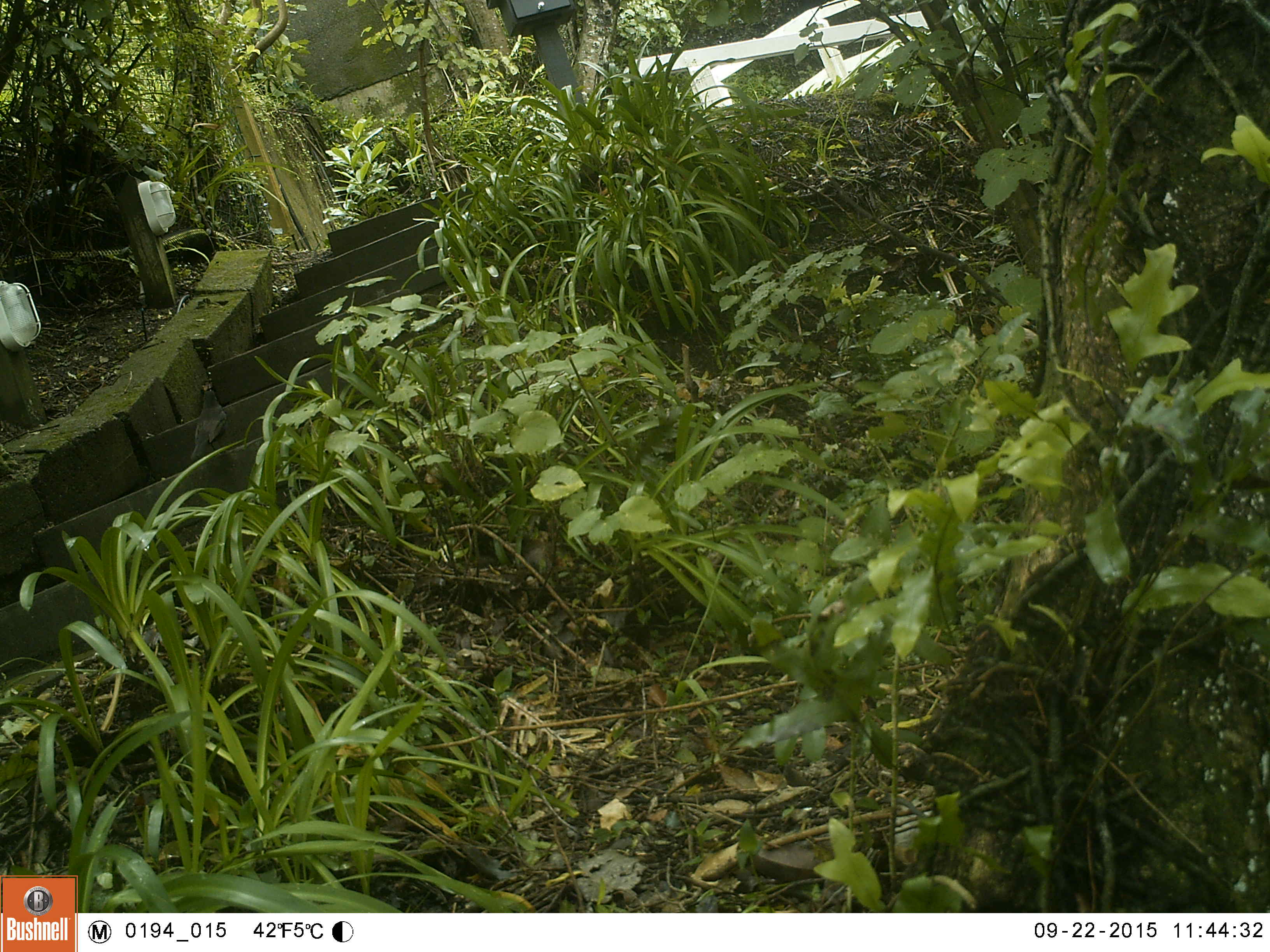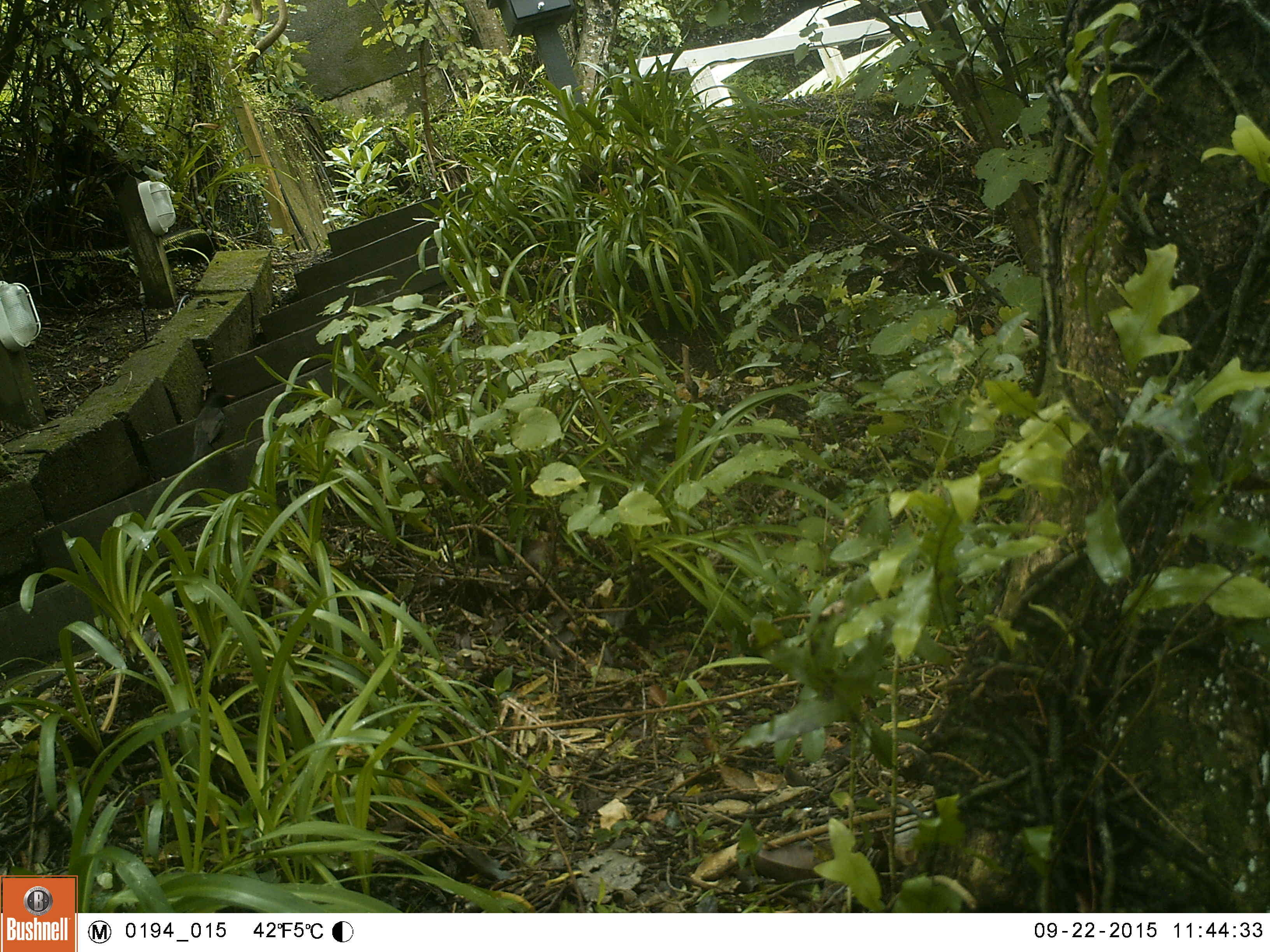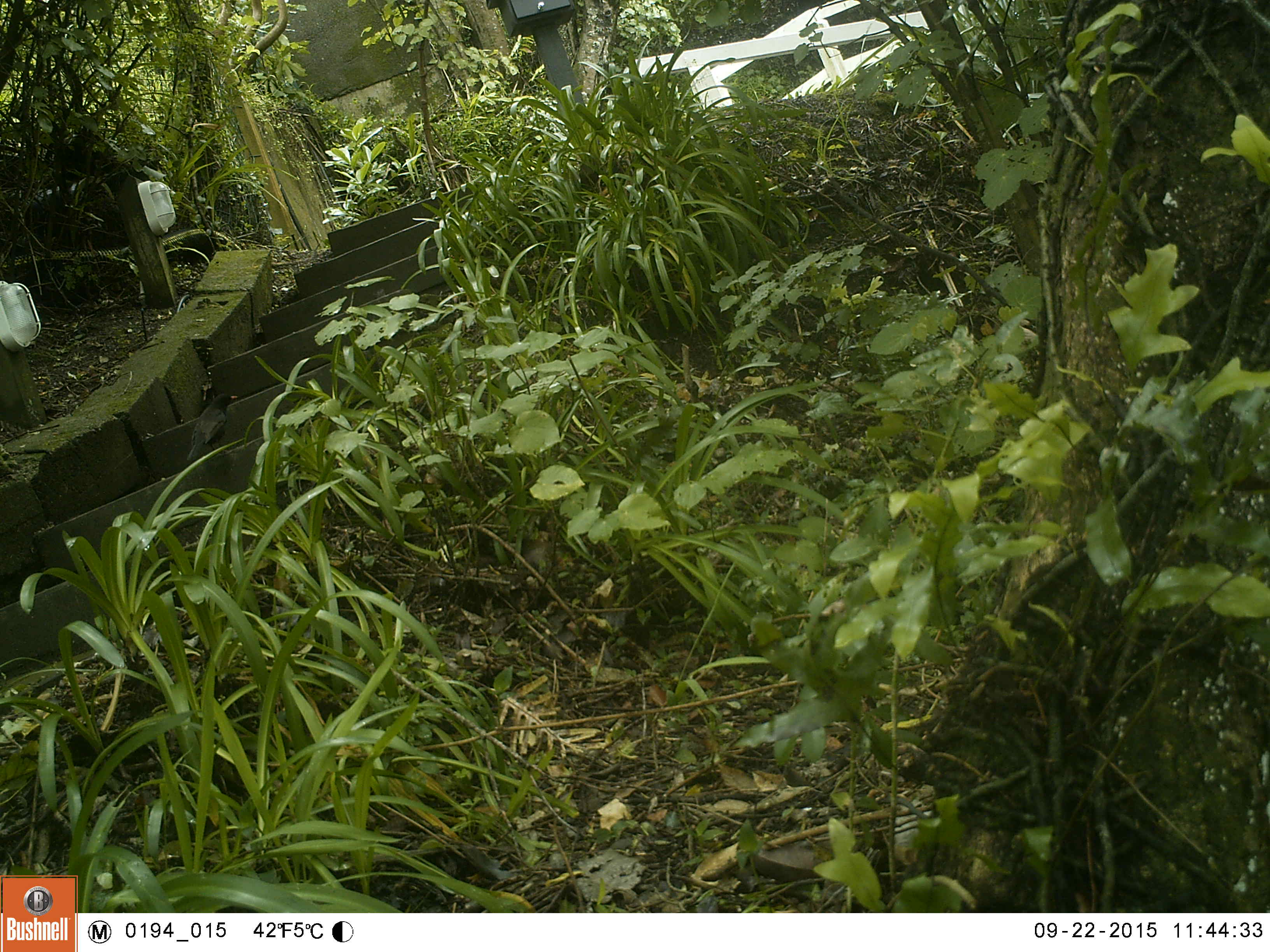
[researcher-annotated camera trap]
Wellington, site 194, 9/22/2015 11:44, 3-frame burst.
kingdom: Animalia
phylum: Chordata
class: Aves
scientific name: Aves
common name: bird